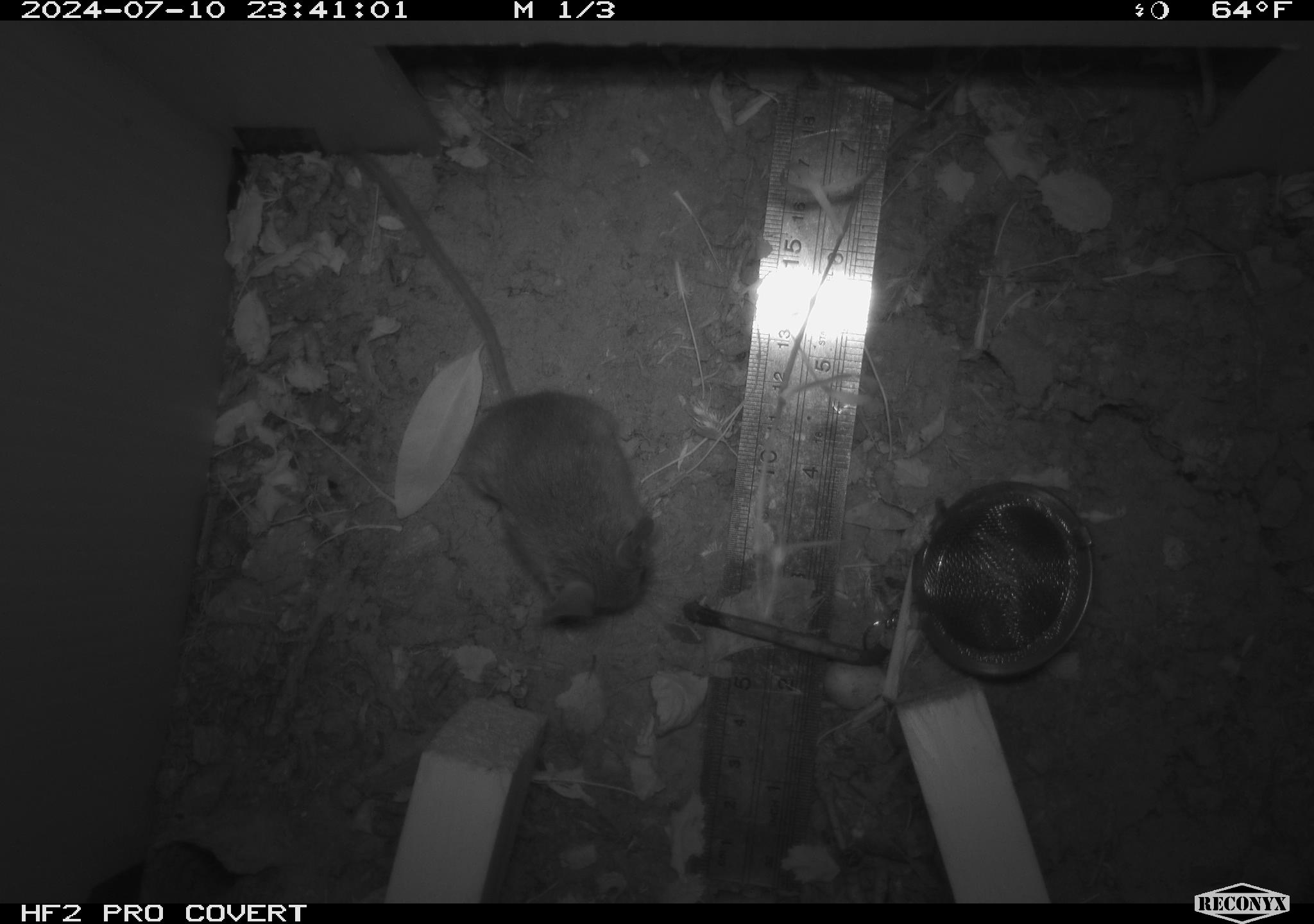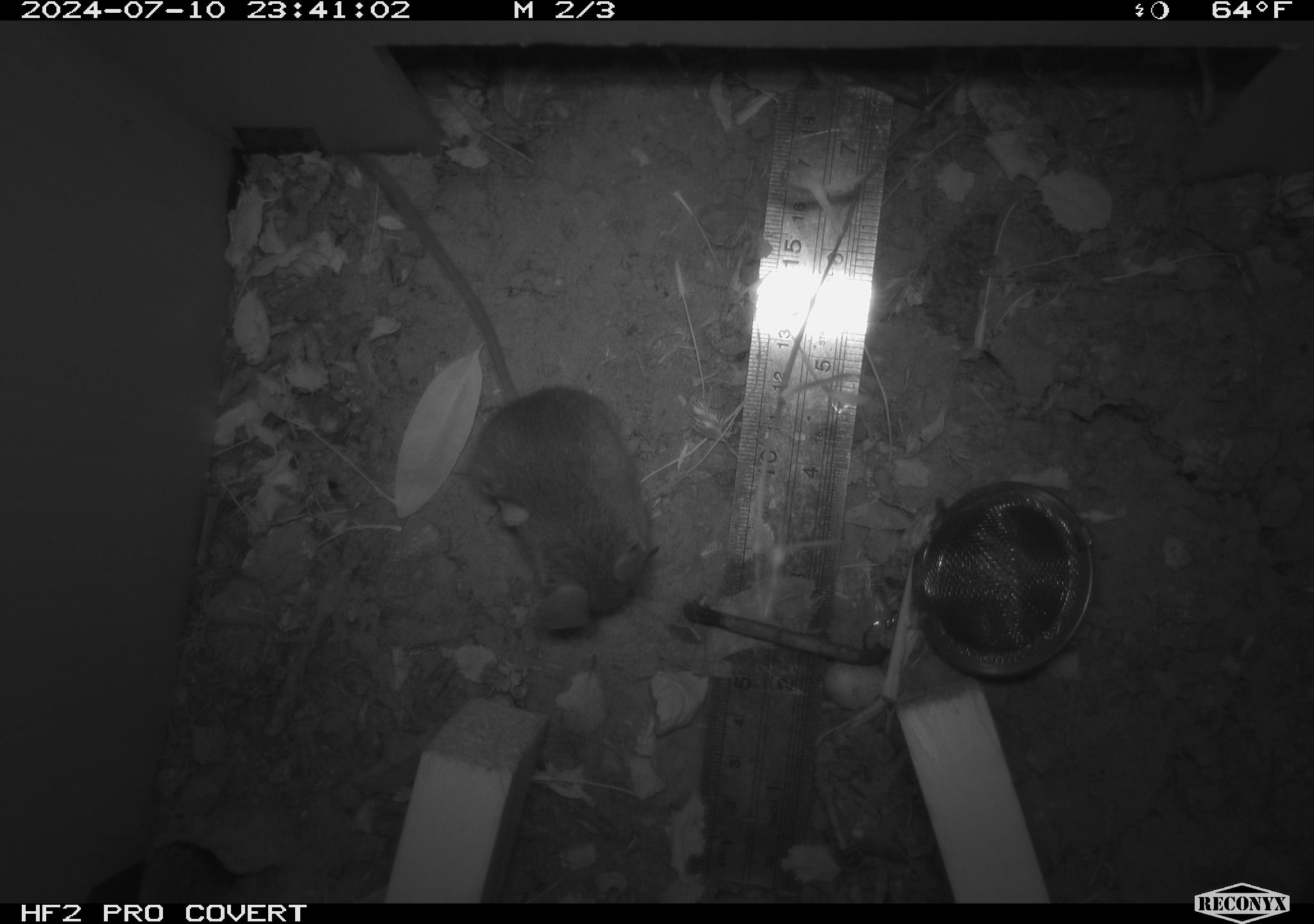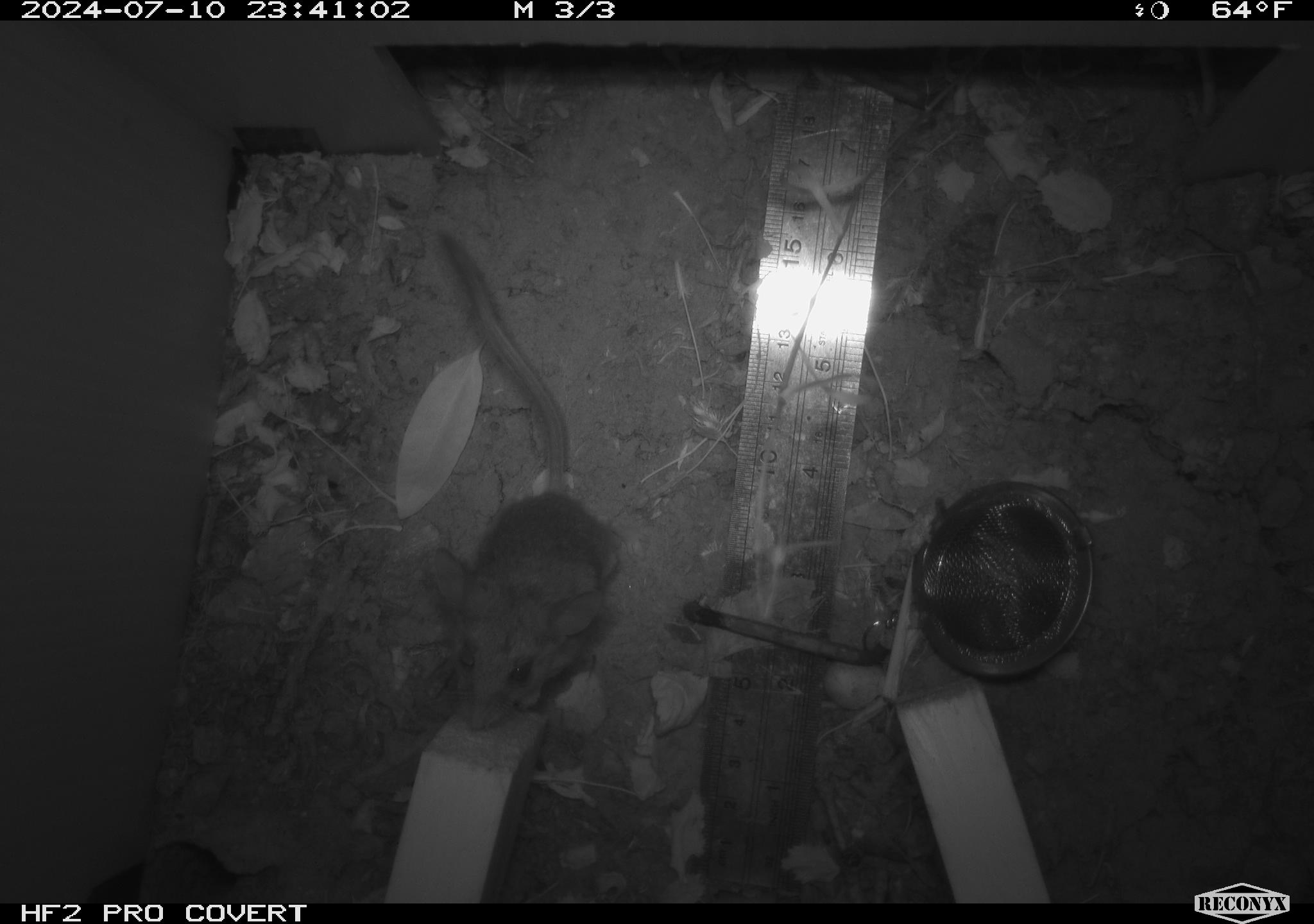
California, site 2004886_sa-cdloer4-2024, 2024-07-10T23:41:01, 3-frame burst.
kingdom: Animalia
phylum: Chordata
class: Mammalia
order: Rodentia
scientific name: Rodentia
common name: rodent